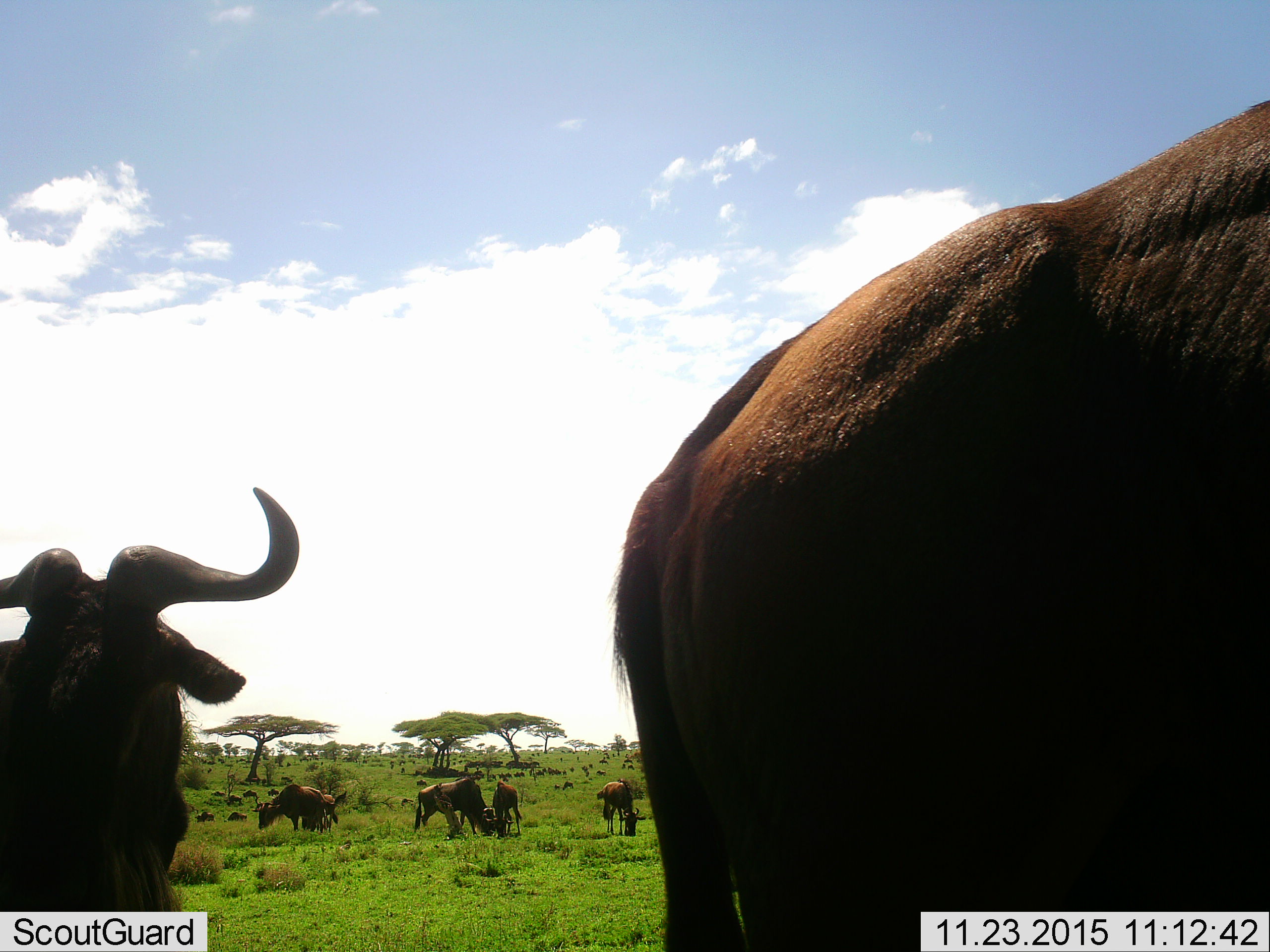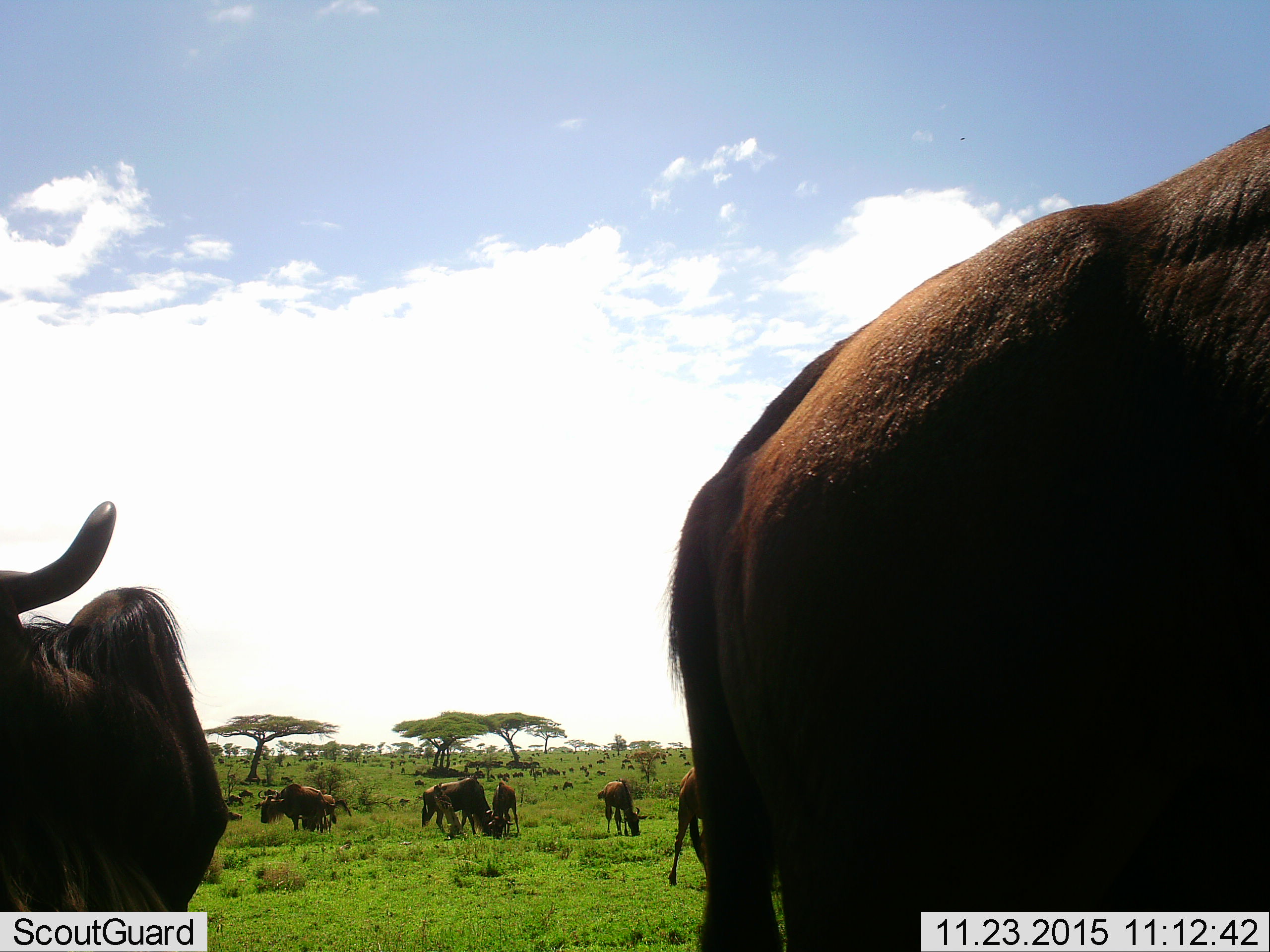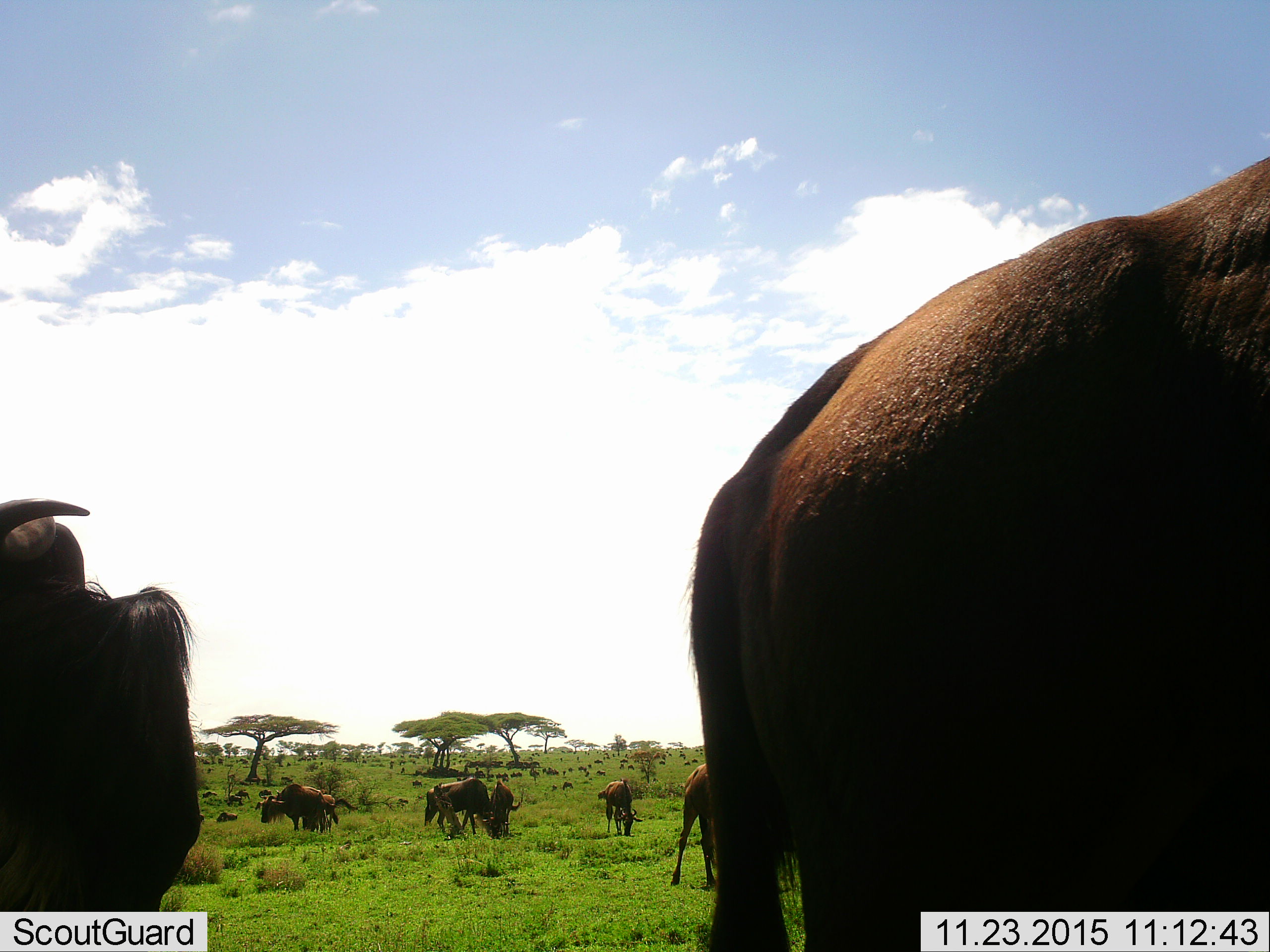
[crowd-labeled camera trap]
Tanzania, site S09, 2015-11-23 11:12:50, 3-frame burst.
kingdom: Animalia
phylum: Chordata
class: Mammalia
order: Artiodactyla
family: Bovidae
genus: Connochaetes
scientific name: Connochaetes taurinus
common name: blue wildebeest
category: wildebeest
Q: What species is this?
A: Wildebeest (blue wildebeest) (Connochaetes taurinus).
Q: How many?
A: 11-50.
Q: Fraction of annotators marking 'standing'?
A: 86%.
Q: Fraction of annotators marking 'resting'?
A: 29%.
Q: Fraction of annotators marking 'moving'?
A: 43%.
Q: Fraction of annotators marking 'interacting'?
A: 0%.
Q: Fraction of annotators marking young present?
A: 0%.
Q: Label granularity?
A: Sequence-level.